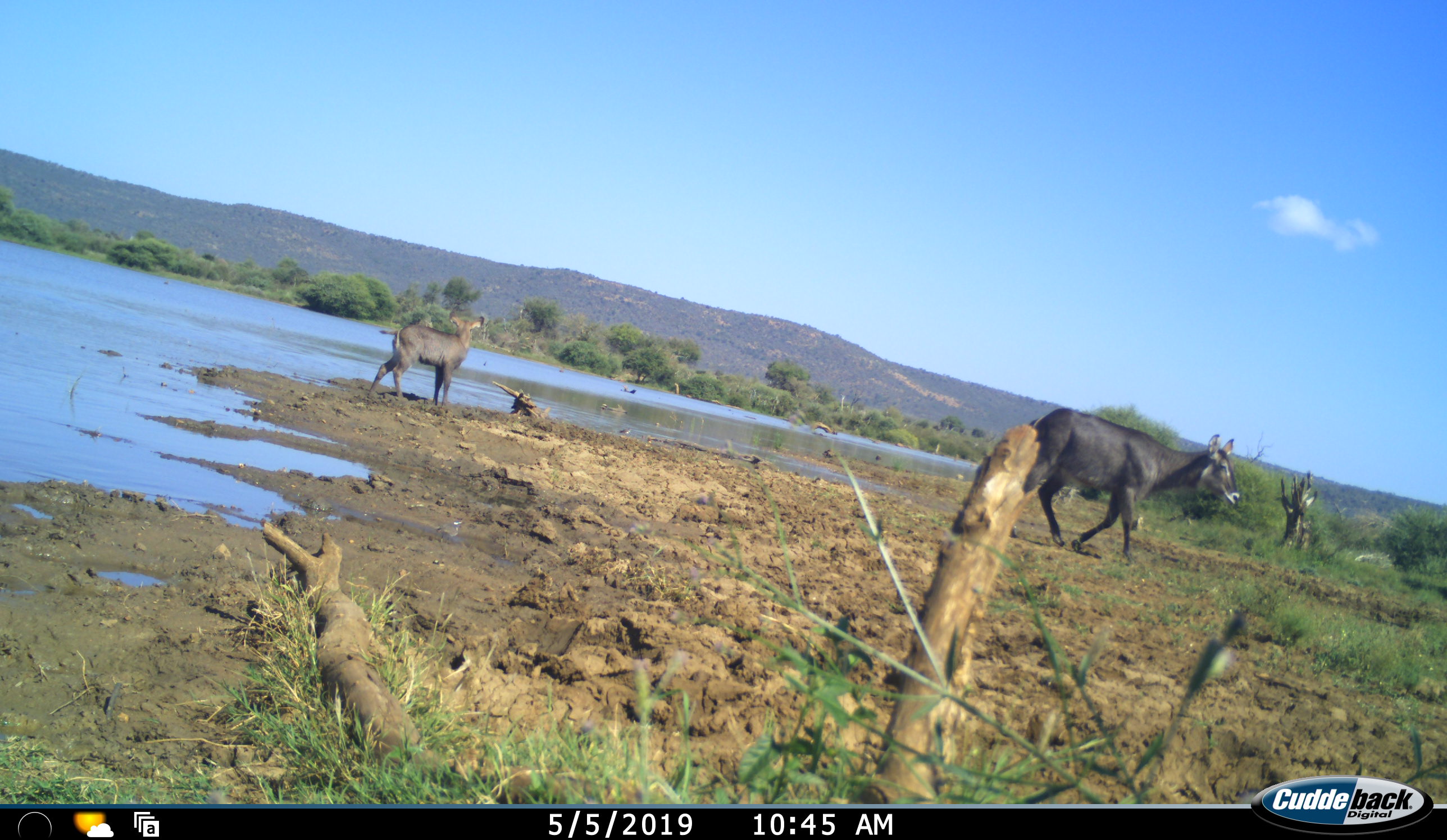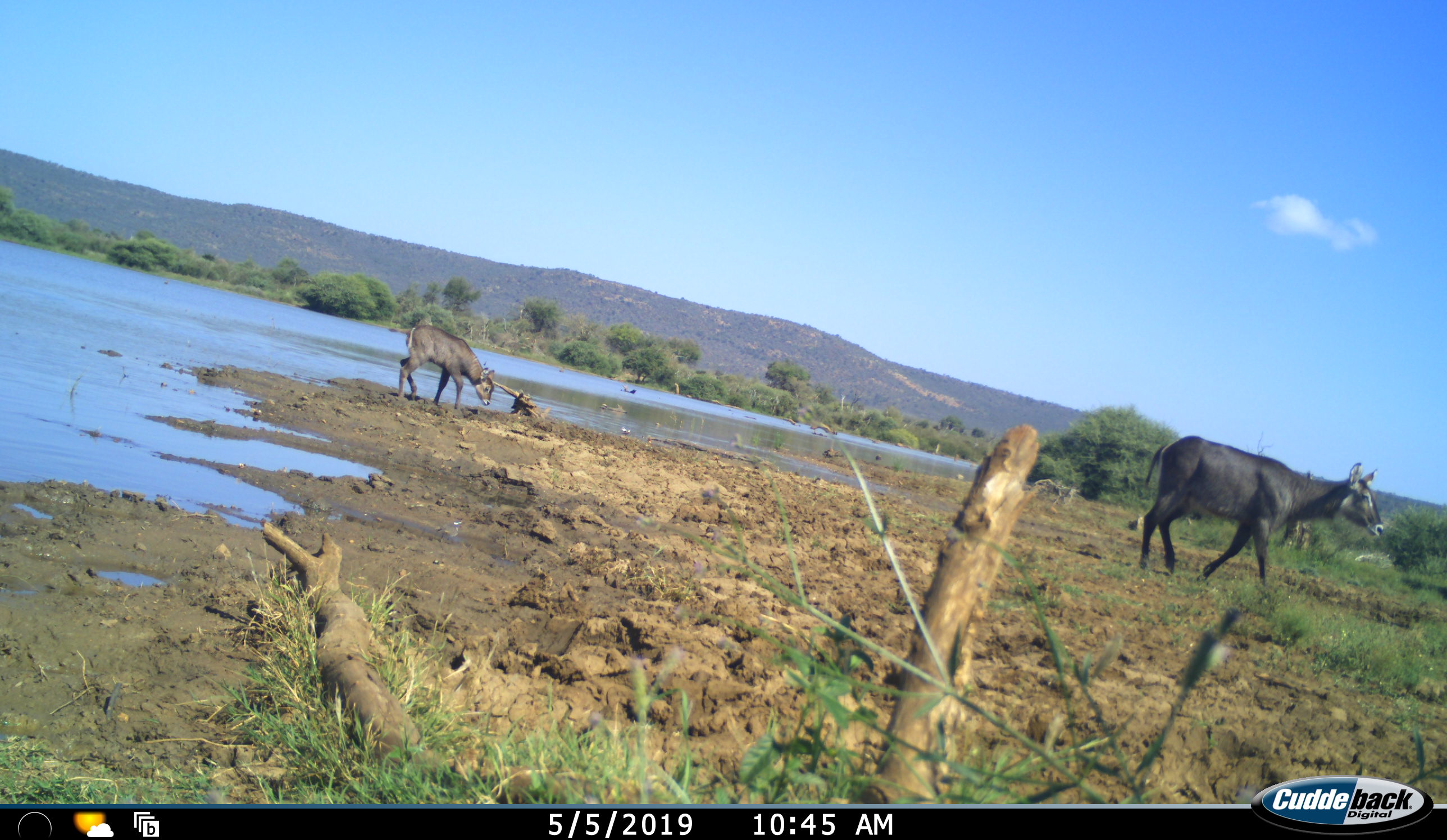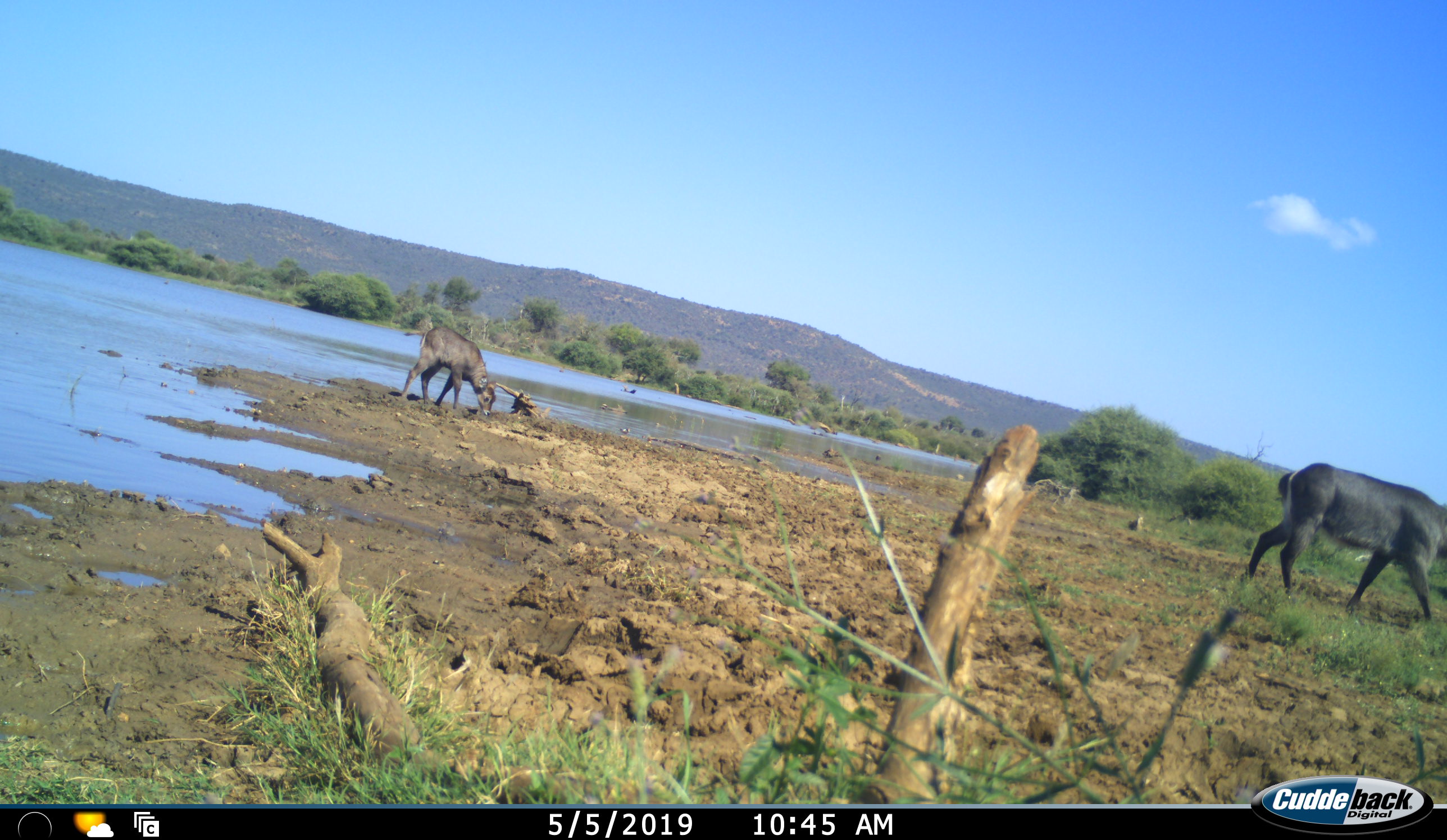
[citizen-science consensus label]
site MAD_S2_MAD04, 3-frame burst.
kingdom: Animalia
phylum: Chordata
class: Mammalia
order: Artiodactyla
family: Bovidae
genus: Kobus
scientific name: Kobus ellipsiprymnus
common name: waterbuck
Waterbuck (Kobus ellipsiprymnus), count 2. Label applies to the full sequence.